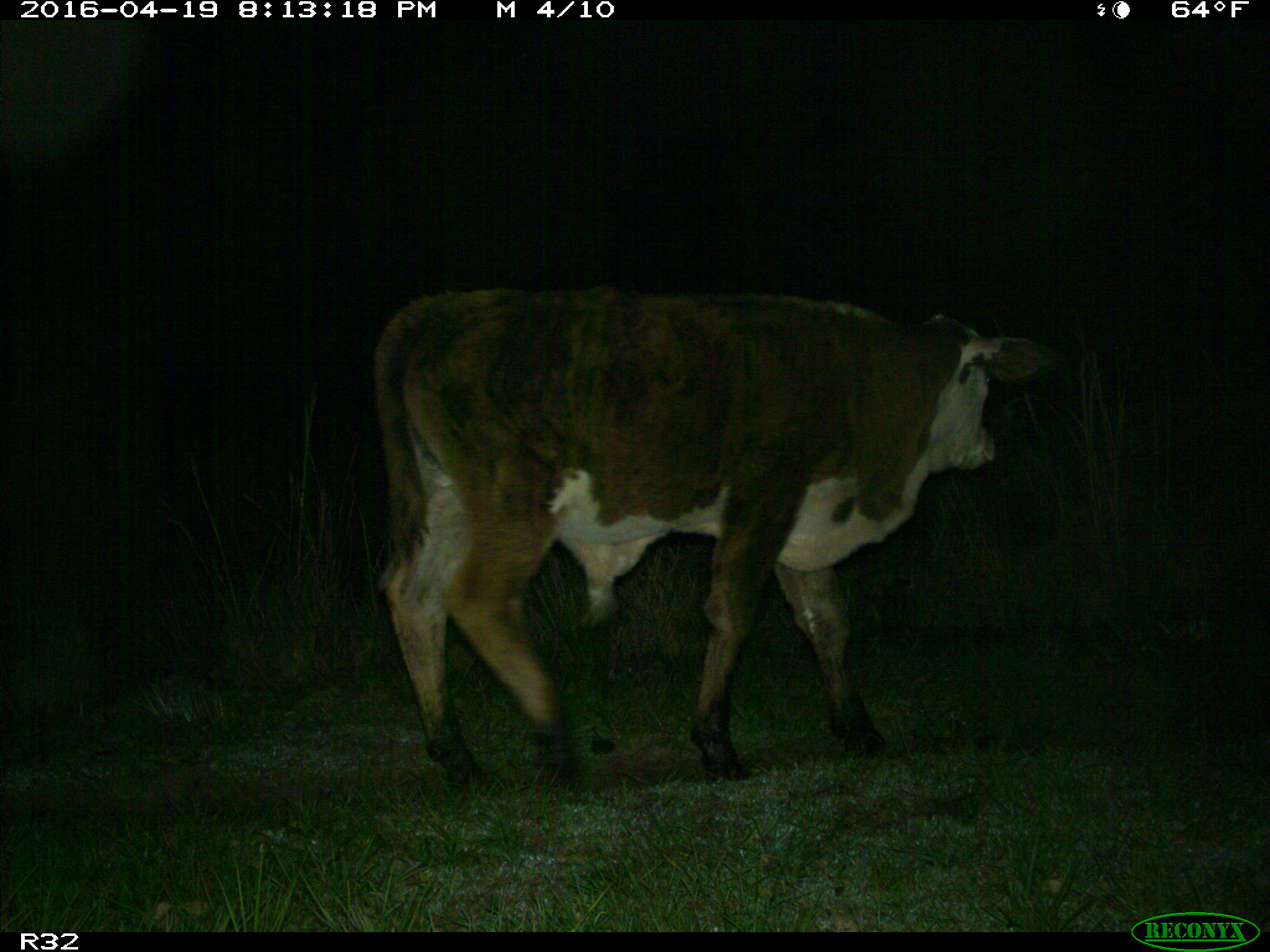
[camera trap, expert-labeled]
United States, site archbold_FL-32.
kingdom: Animalia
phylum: Chordata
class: Mammalia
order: Artiodactyla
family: Bovidae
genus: Bos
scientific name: Bos taurus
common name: domestic cow